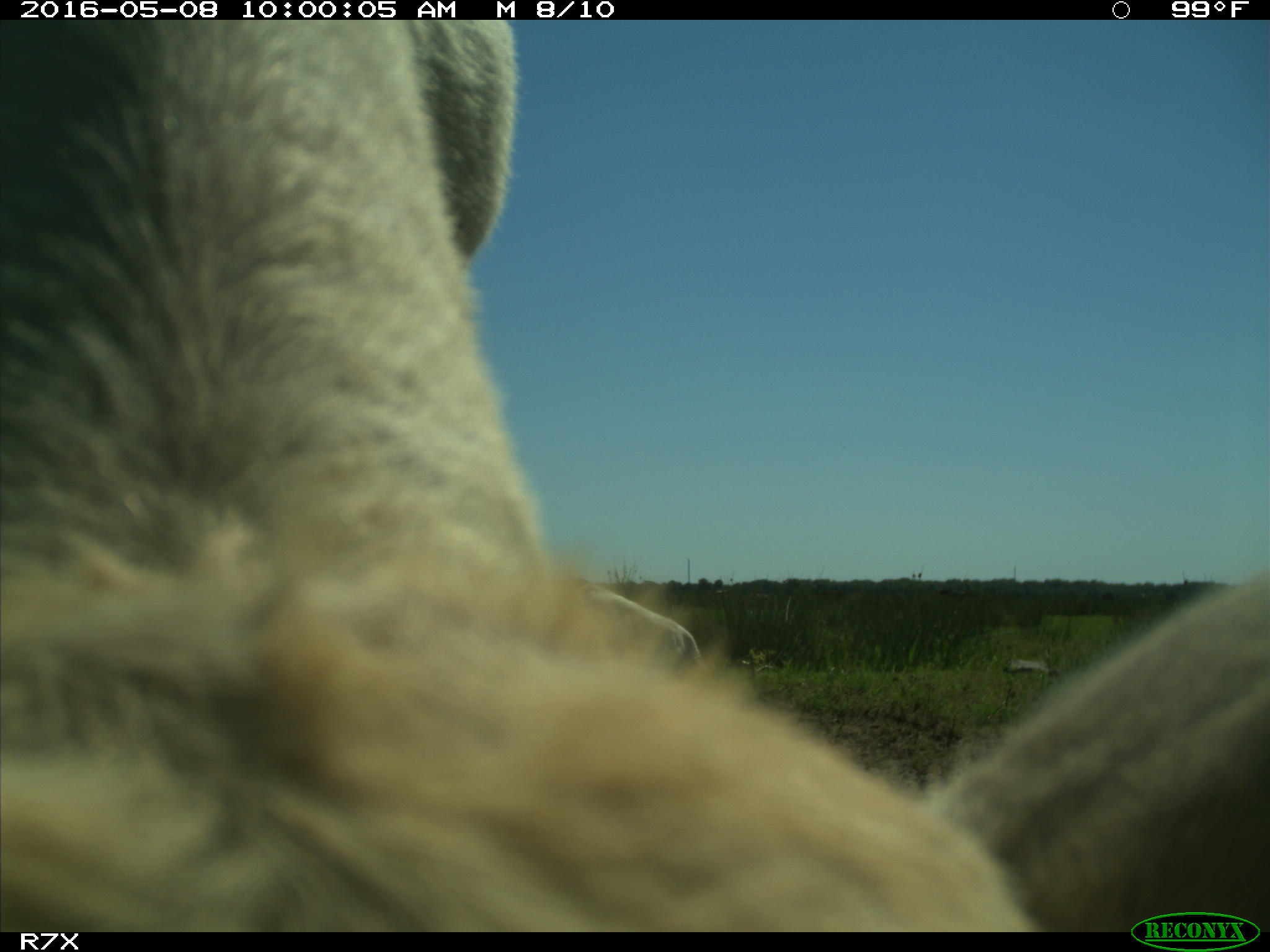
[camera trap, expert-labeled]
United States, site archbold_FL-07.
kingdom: Animalia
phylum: Chordata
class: Mammalia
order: Artiodactyla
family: Bovidae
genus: Bos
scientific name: Bos taurus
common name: domestic cow